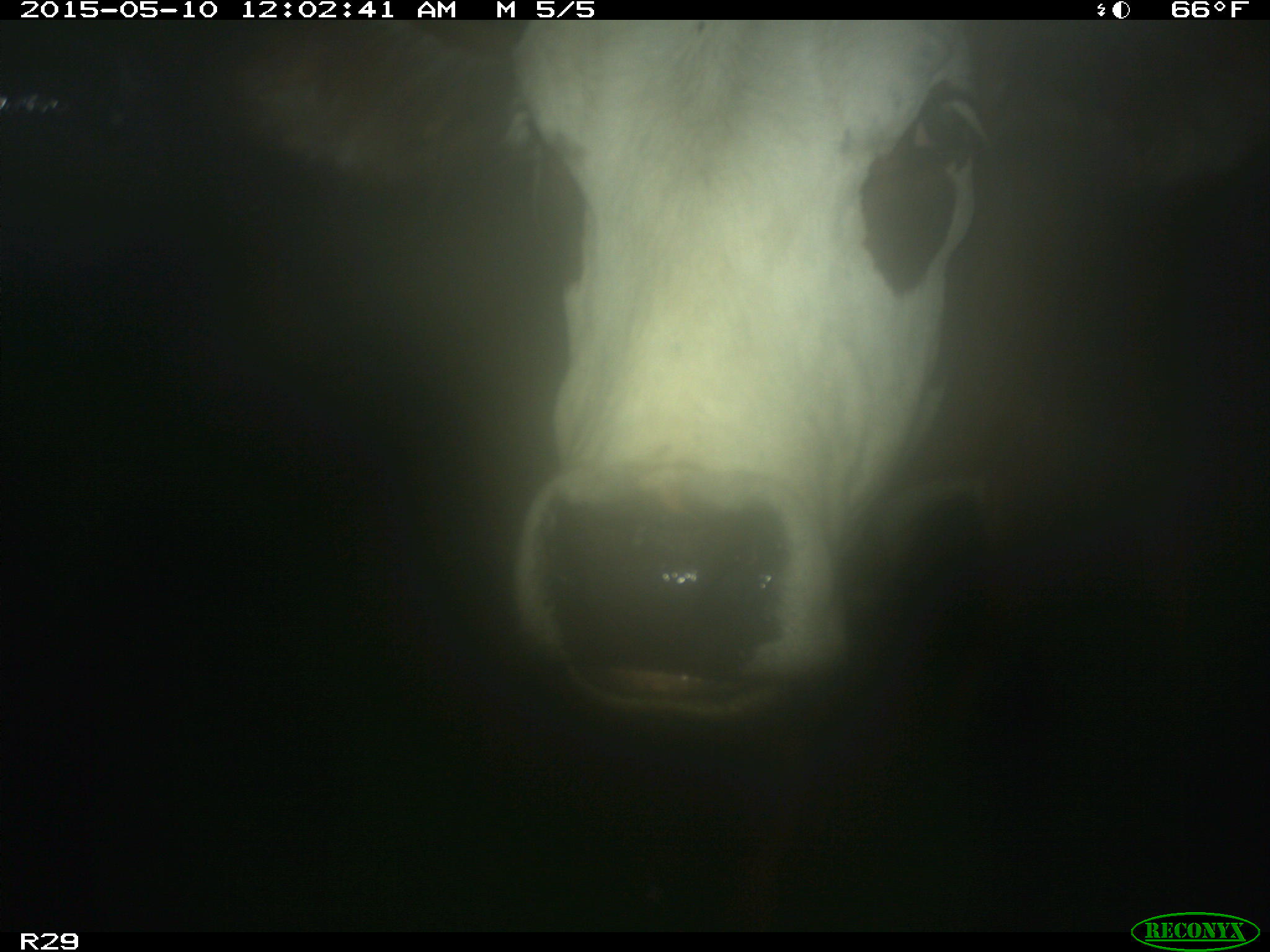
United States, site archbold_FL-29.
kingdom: Animalia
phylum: Chordata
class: Mammalia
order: Artiodactyla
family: Bovidae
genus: Bos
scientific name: Bos taurus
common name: domestic cow